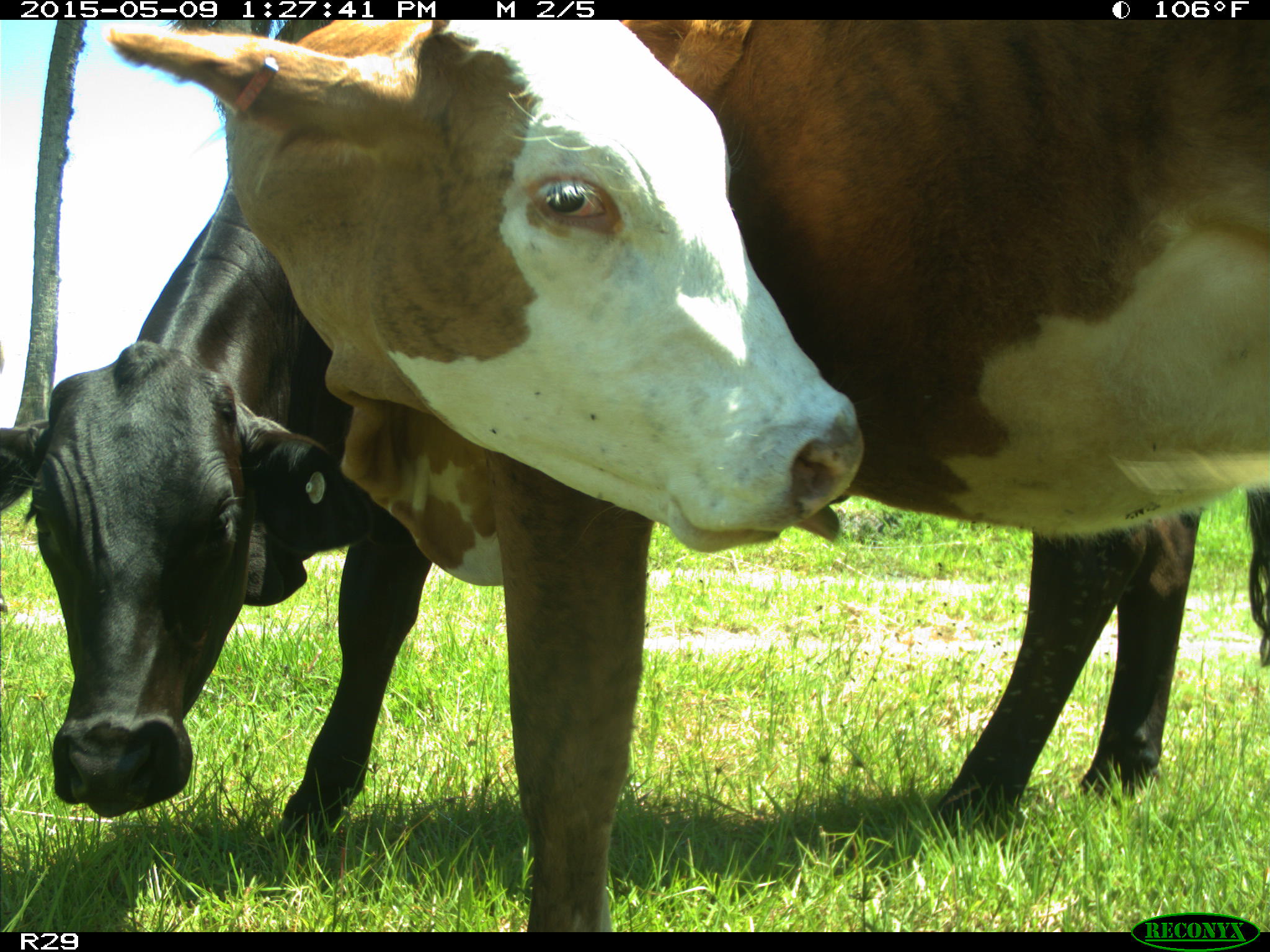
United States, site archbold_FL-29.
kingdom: Animalia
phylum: Chordata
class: Mammalia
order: Artiodactyla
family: Bovidae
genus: Bos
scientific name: Bos taurus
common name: domestic cow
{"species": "Bos taurus (domestic cow)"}